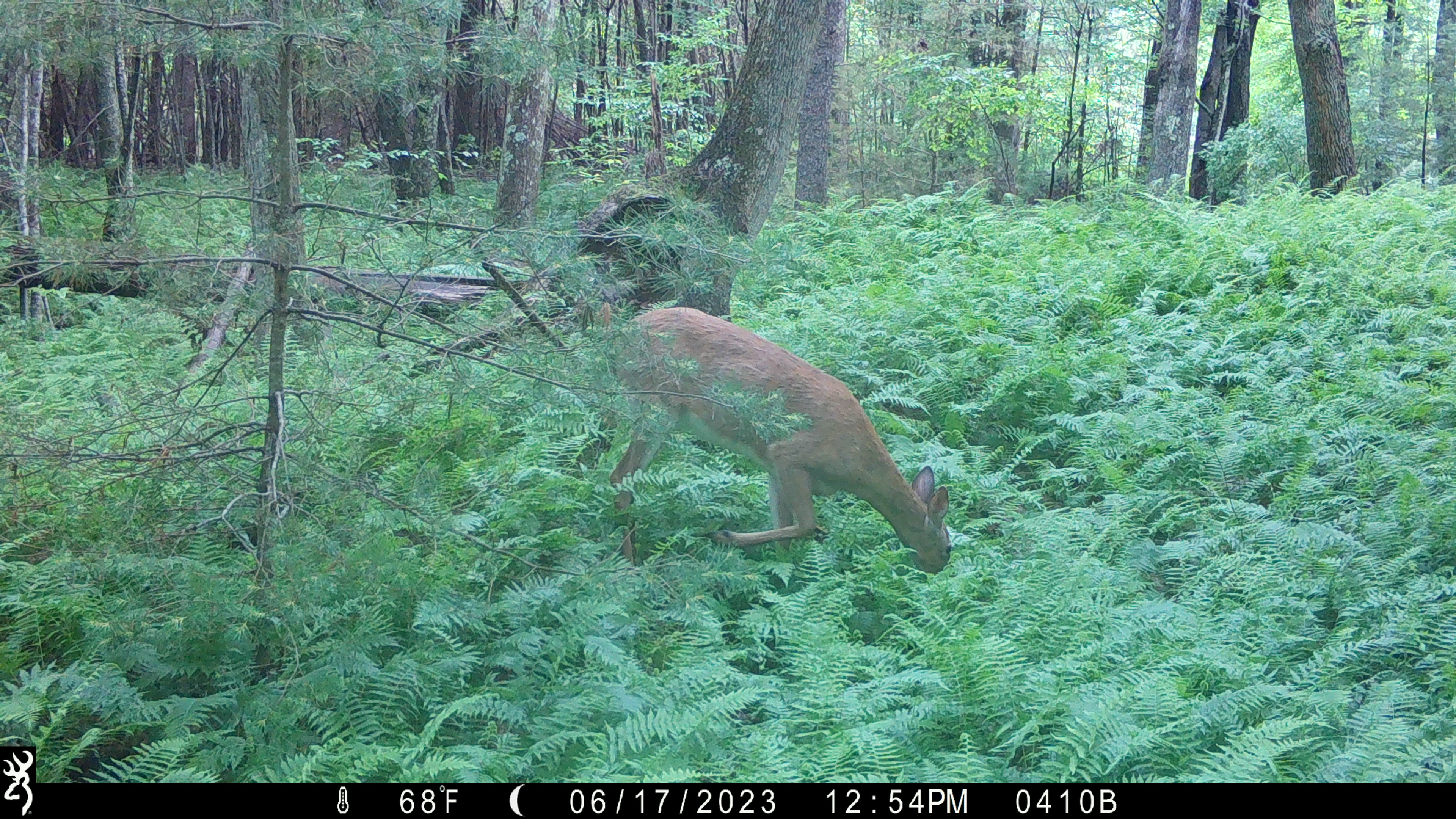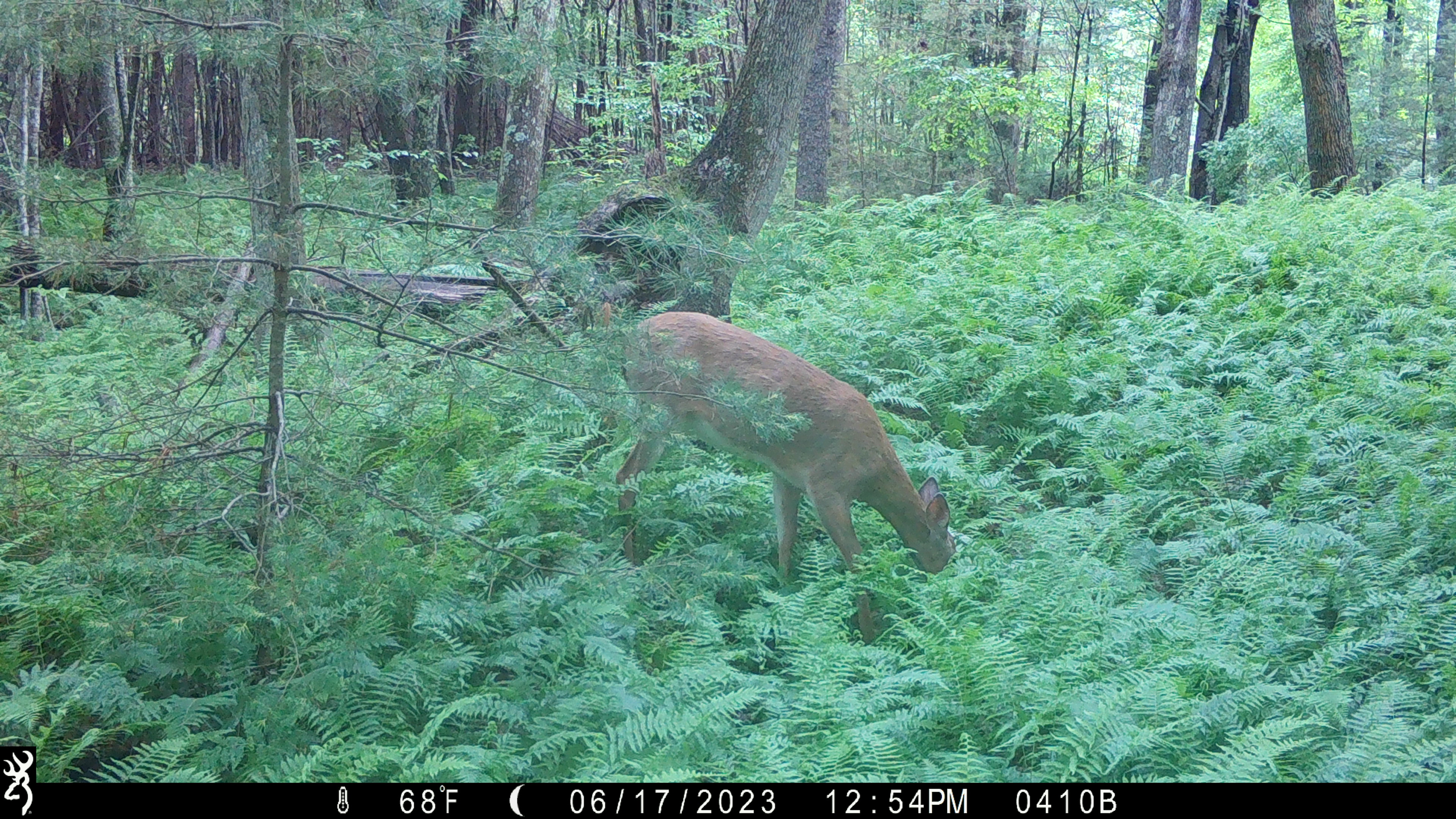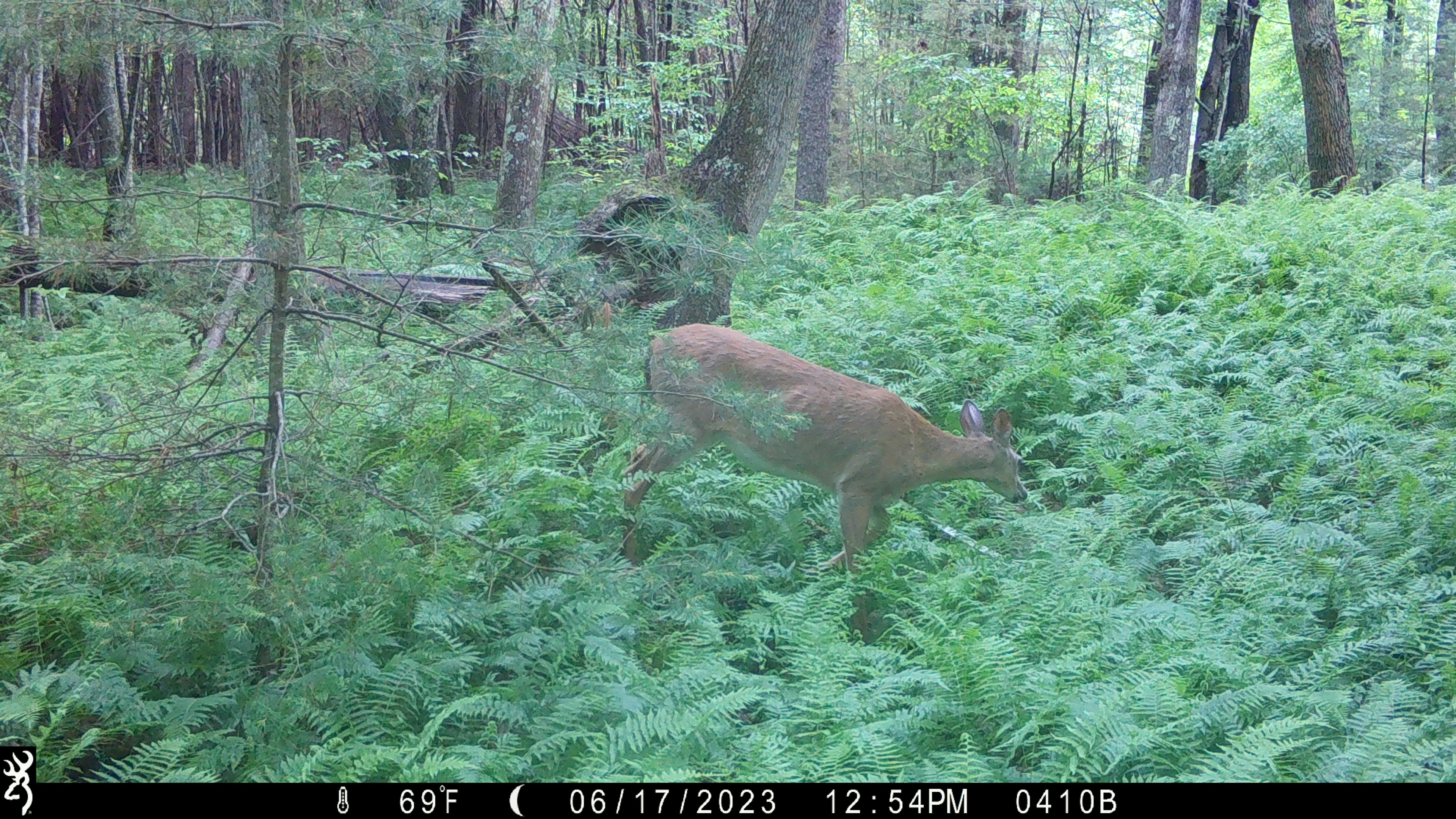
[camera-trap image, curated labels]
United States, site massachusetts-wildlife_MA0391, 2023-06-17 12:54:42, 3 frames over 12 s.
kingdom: Animalia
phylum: Chordata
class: Mammalia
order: Artiodactyla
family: Cervidae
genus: Odocoileus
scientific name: Odocoileus virginianus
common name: white-tailed deer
White-tailed deer (Odocoileus virginianus).